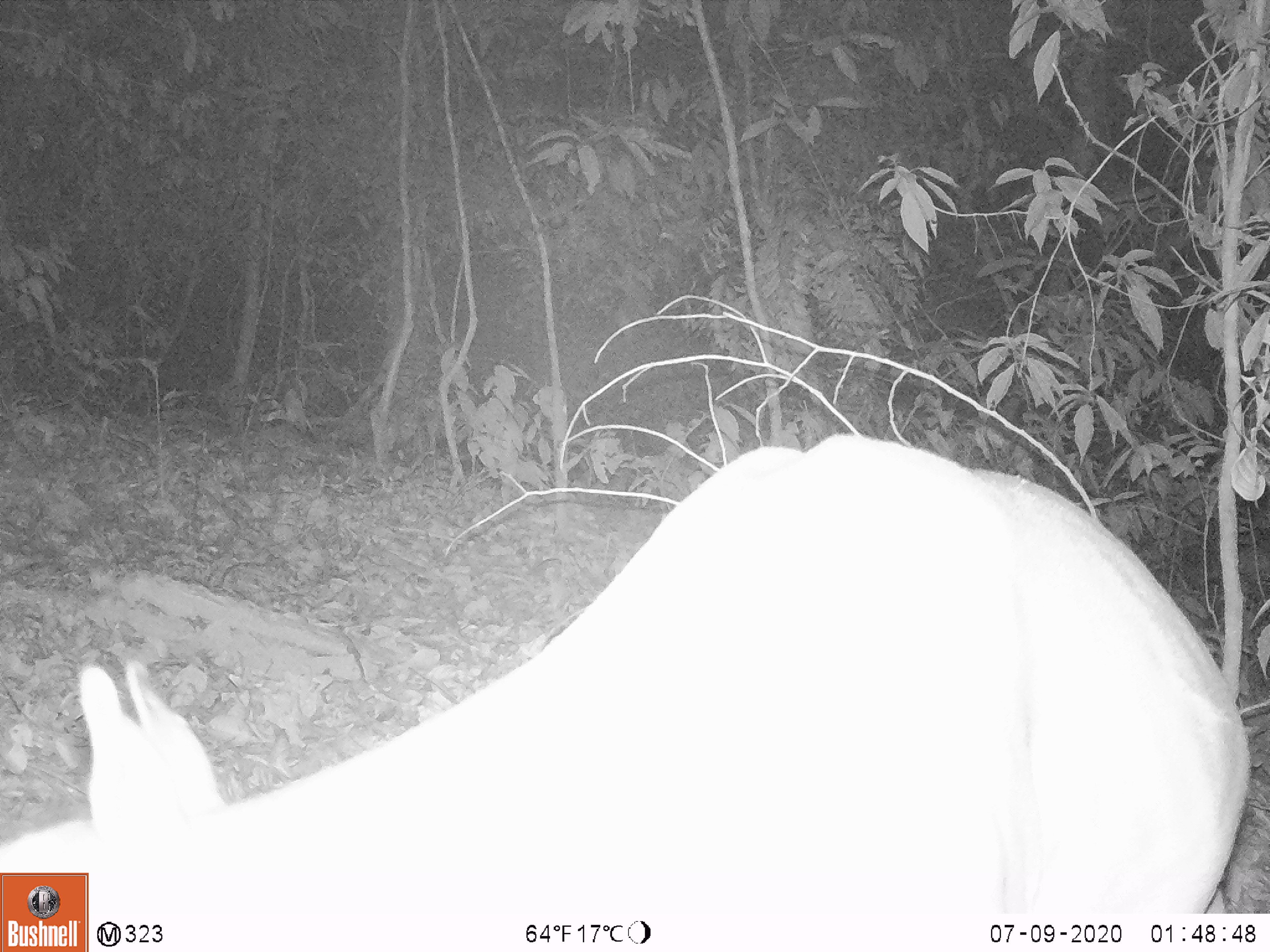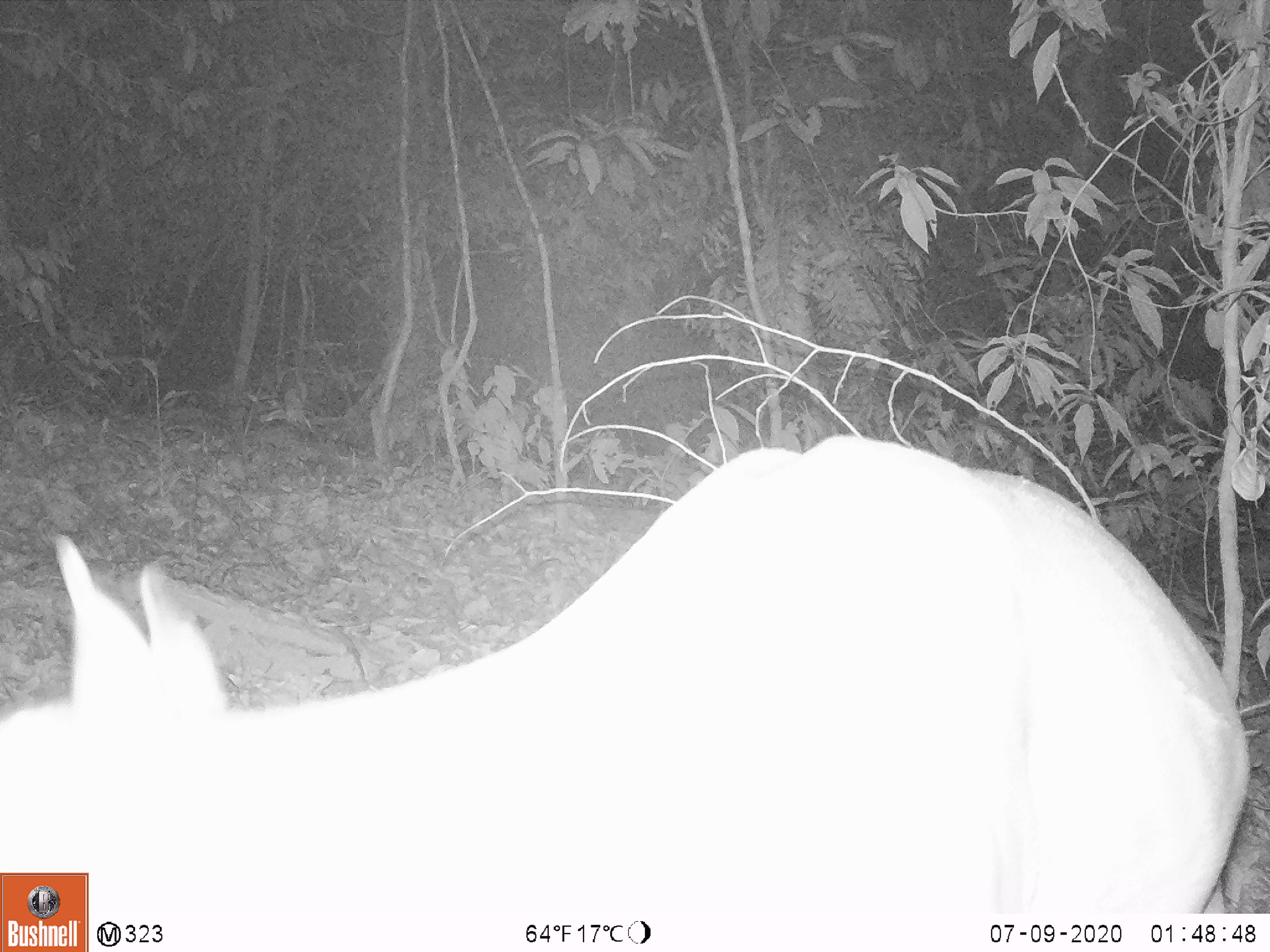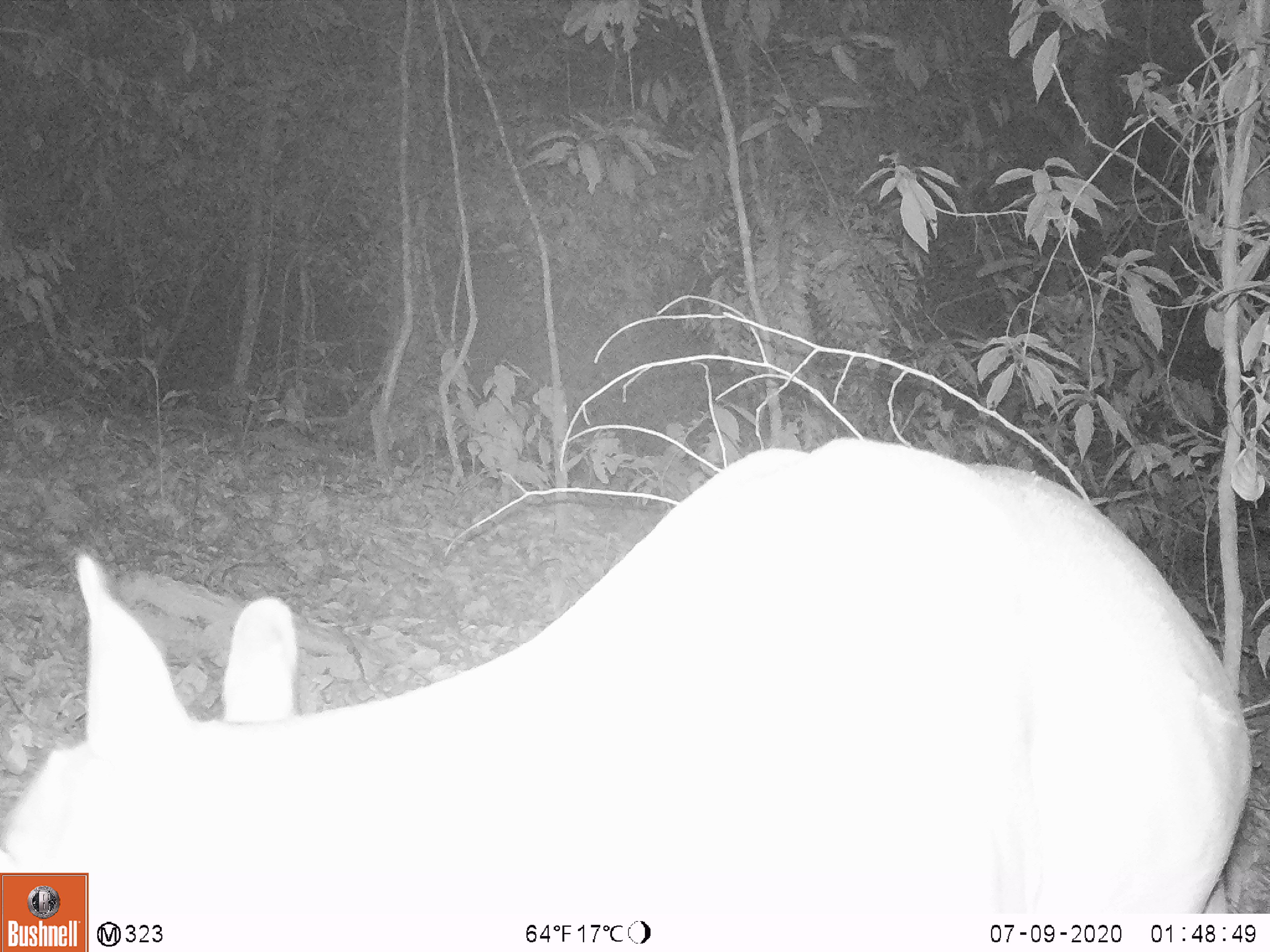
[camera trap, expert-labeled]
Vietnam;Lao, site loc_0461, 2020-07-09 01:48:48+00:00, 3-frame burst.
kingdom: Animalia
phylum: Chordata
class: Mammalia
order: Artiodactyla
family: Cervidae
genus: Muntiacus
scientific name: Muntiacus vuquangensis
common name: large-antlered muntjac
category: large antlered muntjac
Large antlered muntjac (large-antlered muntjac) (Muntiacus vuquangensis). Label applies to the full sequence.